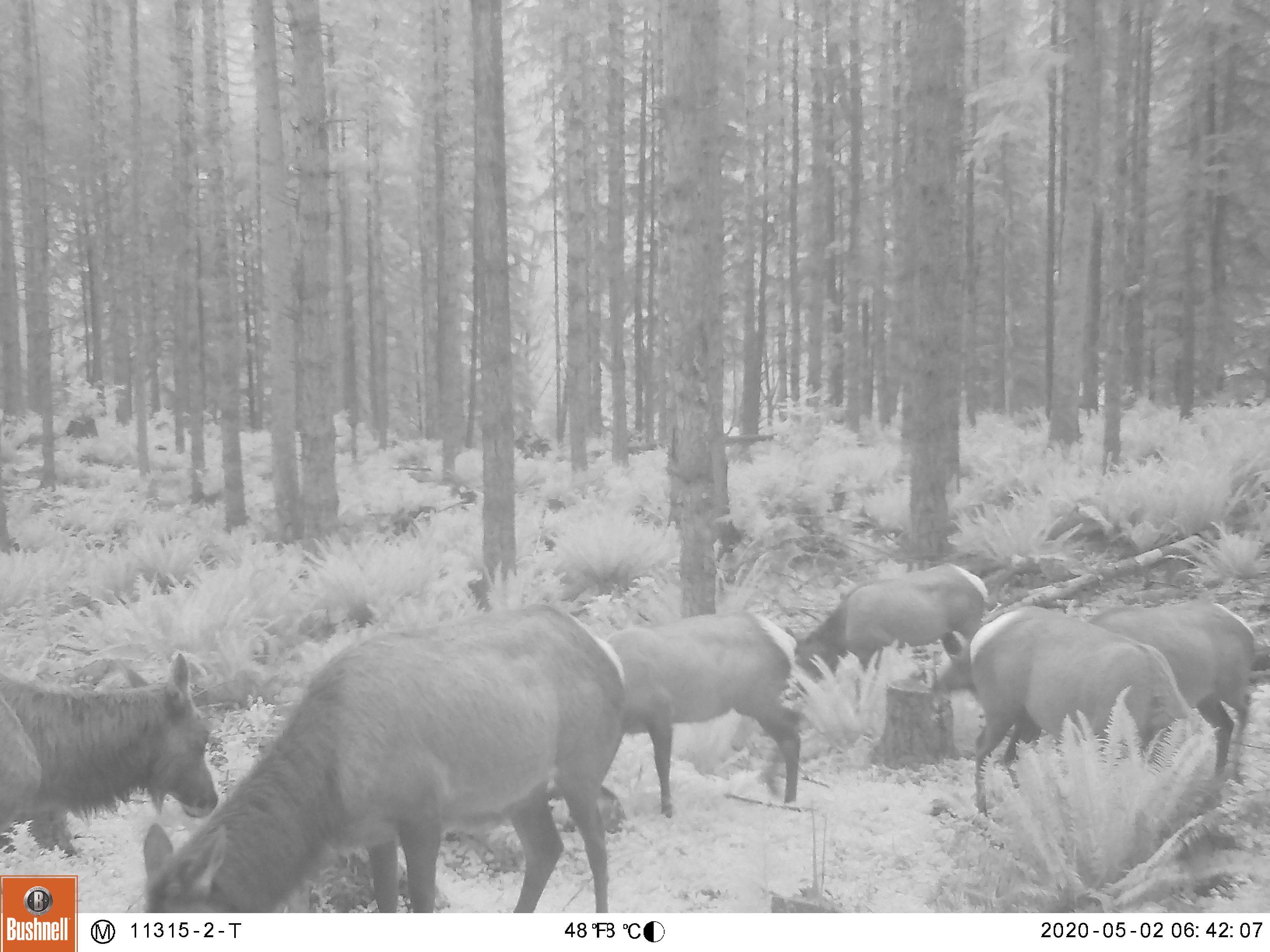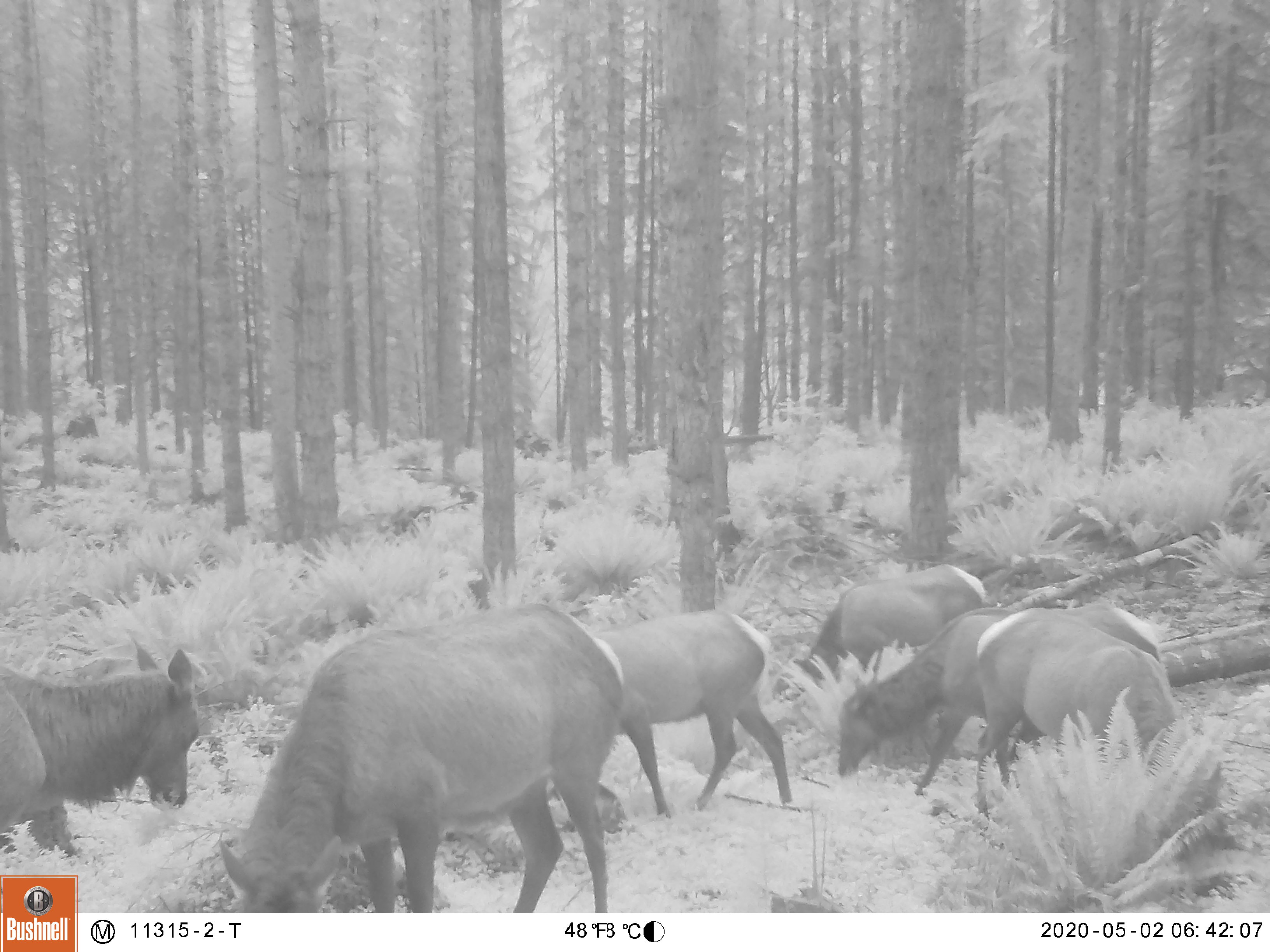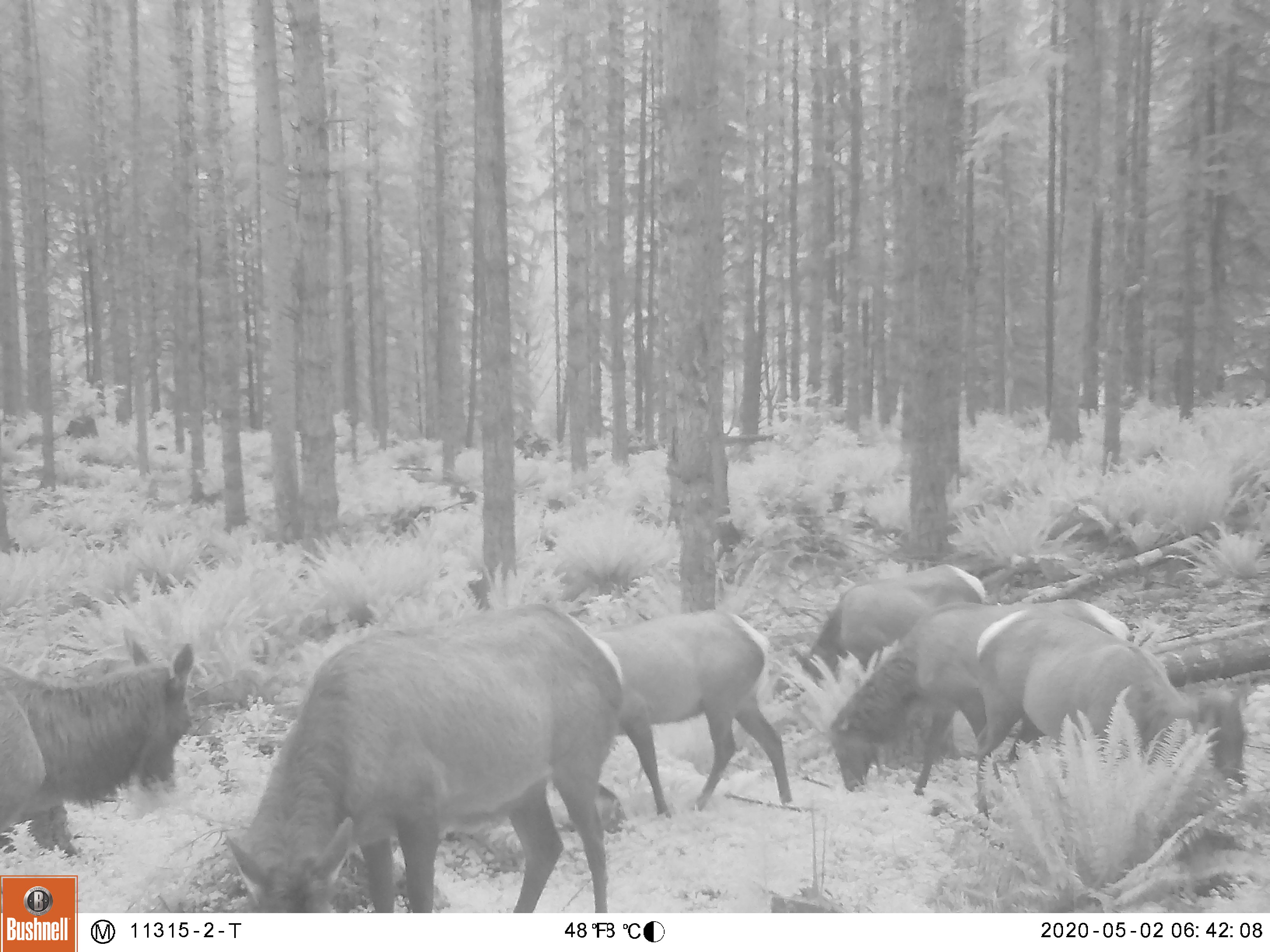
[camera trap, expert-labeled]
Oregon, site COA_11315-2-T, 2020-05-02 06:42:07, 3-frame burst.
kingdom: Animalia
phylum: Chordata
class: Mammalia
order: Artiodactyla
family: Cervidae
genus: Cervus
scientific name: Cervus canadensis roosevelti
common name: roosevelt elk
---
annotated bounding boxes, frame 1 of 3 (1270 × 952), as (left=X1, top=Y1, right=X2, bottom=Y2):
roosevelt elk: (left=133, top=591, right=627, bottom=909); (left=964, top=567, right=1257, bottom=818); (left=0, top=655, right=221, bottom=853); (left=611, top=602, right=810, bottom=814); (left=792, top=547, right=986, bottom=690)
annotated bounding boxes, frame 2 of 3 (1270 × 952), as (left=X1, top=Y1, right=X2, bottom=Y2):
roosevelt elk: (left=214, top=599, right=631, bottom=907); (left=827, top=596, right=1178, bottom=810); (left=0, top=629, right=212, bottom=872); (left=602, top=605, right=805, bottom=812); (left=792, top=552, right=995, bottom=698)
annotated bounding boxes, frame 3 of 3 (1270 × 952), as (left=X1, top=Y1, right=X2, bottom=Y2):
roosevelt elk: (left=228, top=600, right=627, bottom=911); (left=827, top=593, right=1253, bottom=809); (left=3, top=626, right=201, bottom=858); (left=607, top=609, right=799, bottom=812); (left=788, top=554, right=1001, bottom=695)